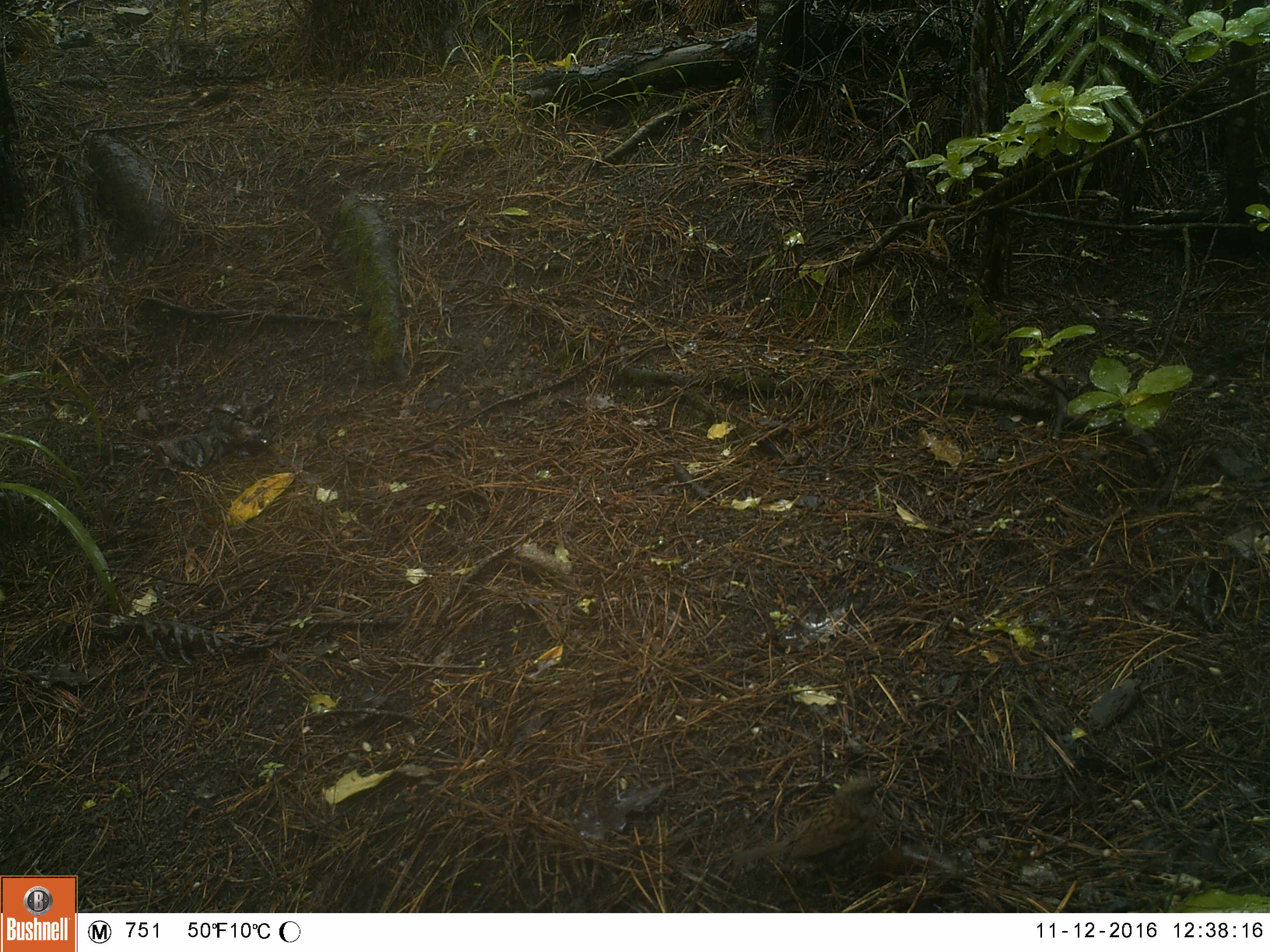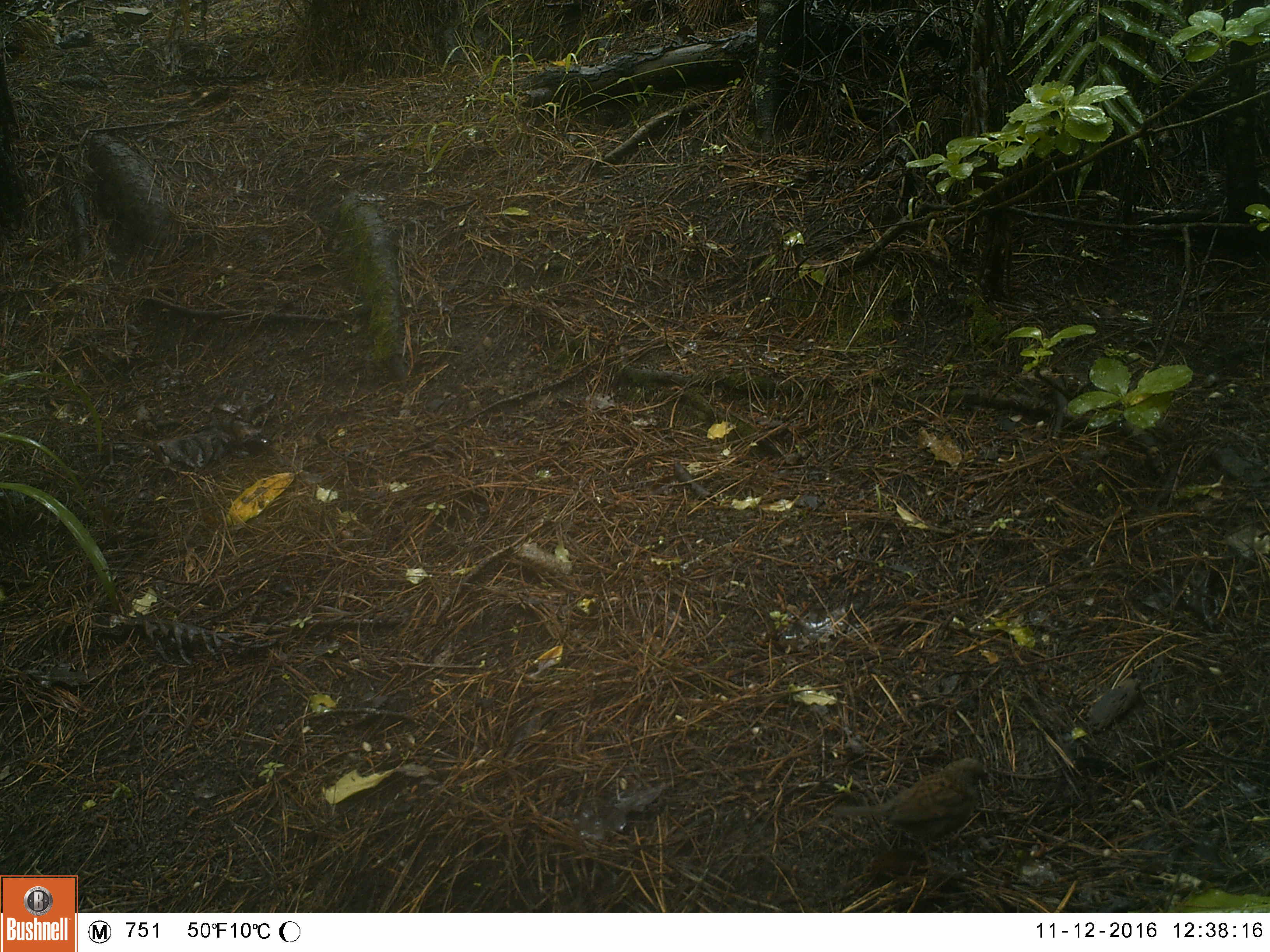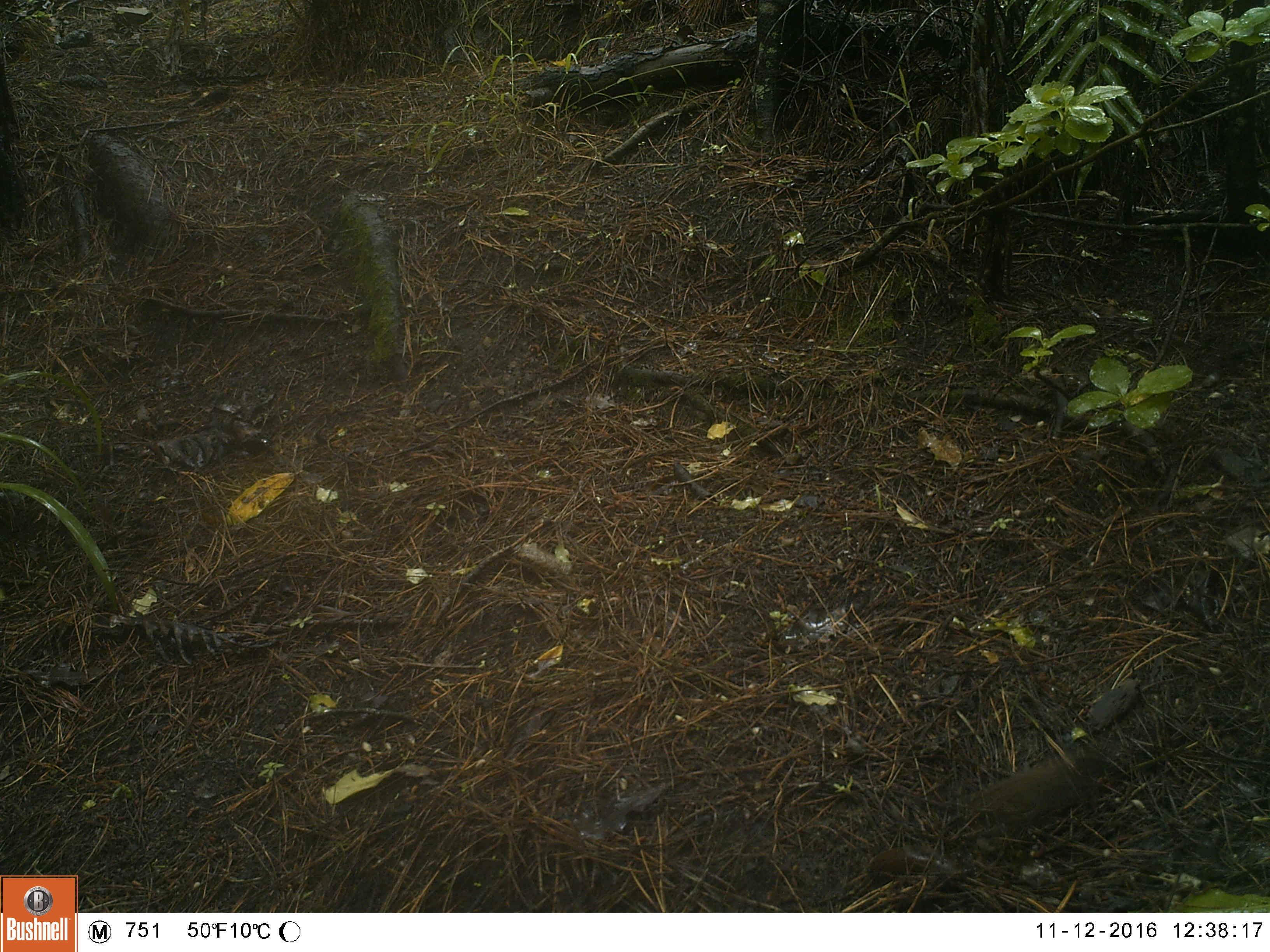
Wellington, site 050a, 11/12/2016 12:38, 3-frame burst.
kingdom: Animalia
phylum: Chordata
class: Aves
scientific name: Aves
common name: bird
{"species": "bird (Aves)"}